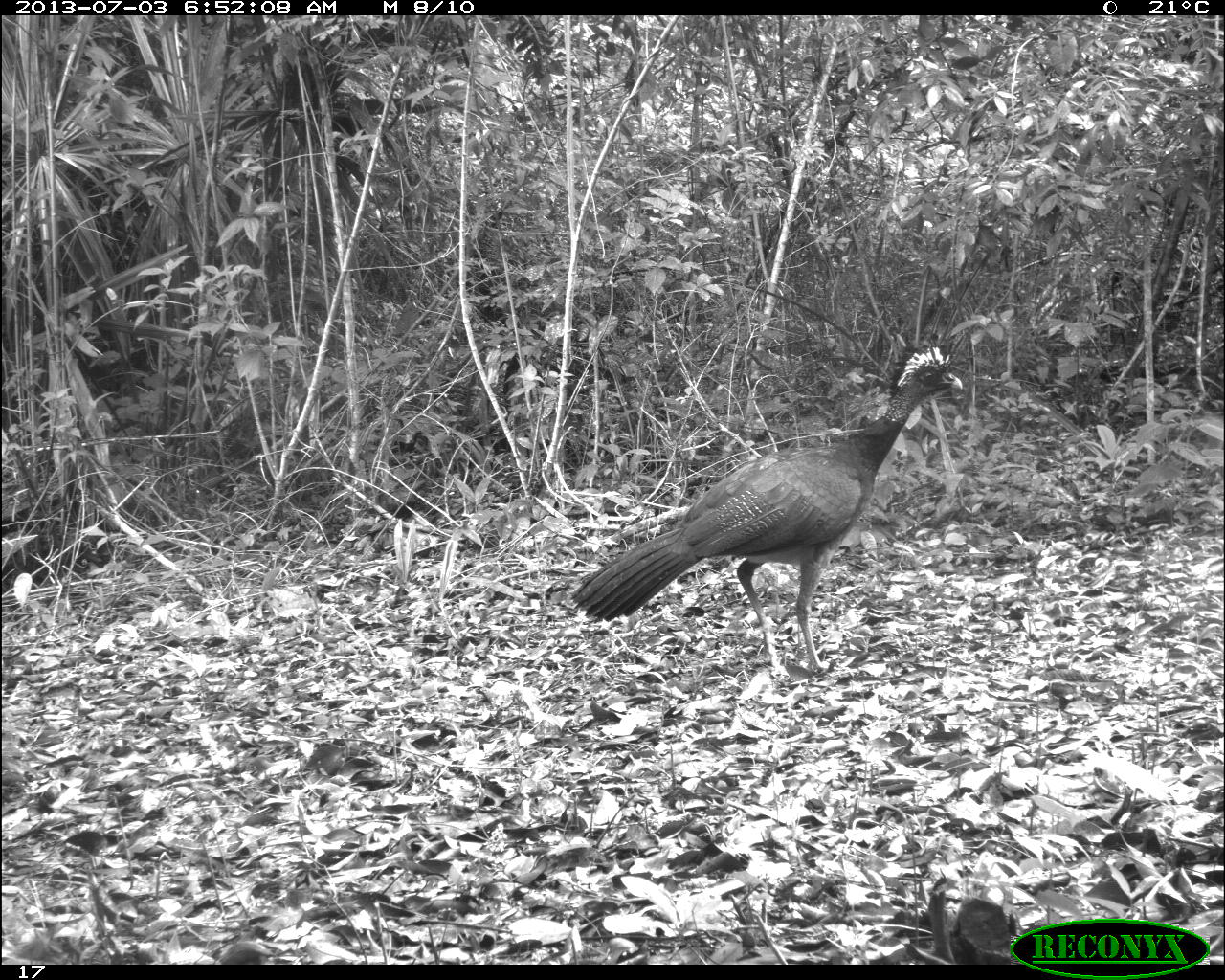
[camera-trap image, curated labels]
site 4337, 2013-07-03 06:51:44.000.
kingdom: Animalia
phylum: Chordata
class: Aves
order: Galliformes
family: Cracidae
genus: Crax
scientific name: Crax rubra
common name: great curassow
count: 1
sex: female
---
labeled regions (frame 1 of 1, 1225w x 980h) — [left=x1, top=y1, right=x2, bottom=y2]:
crax rubra: [left=571, top=334, right=962, bottom=682]